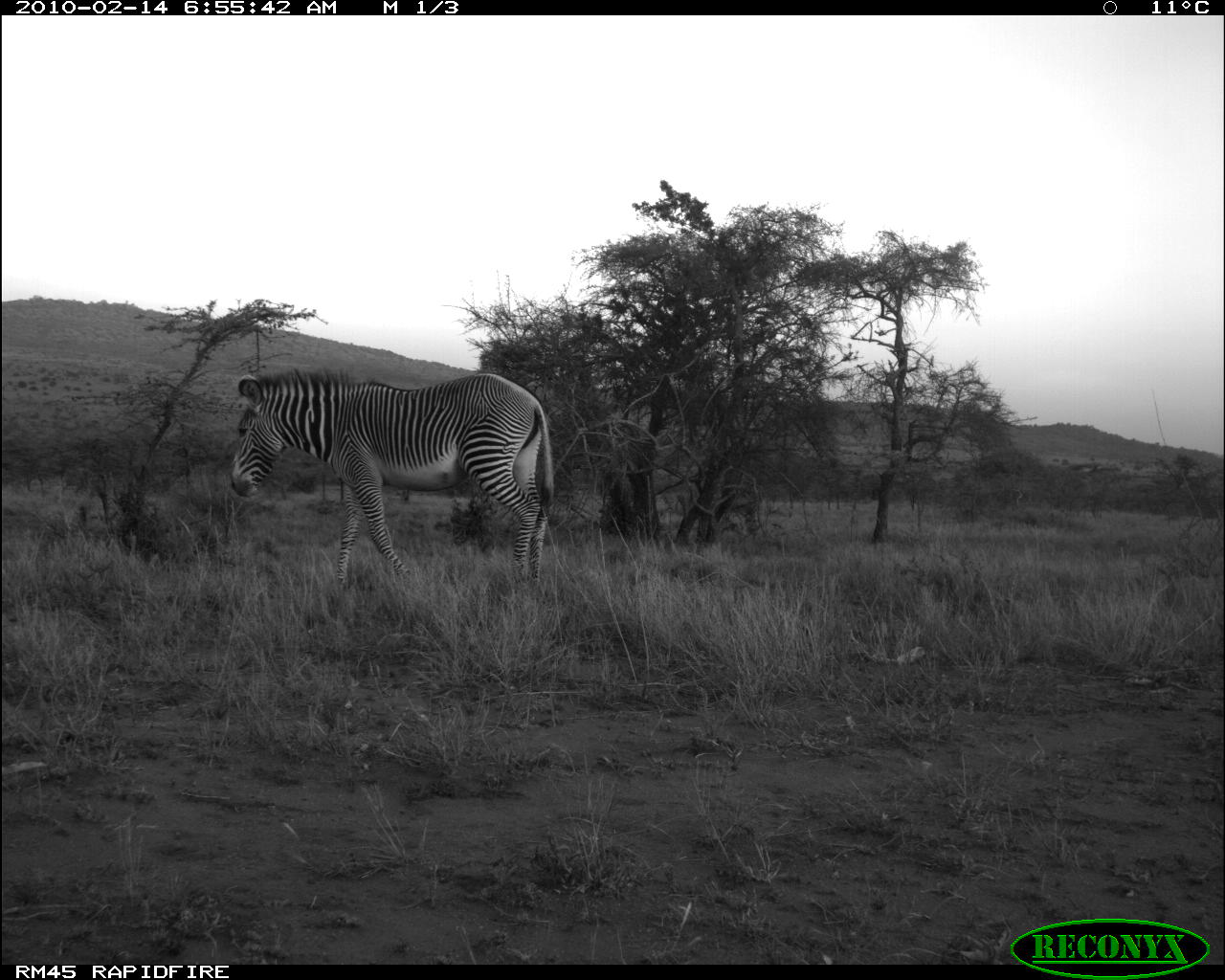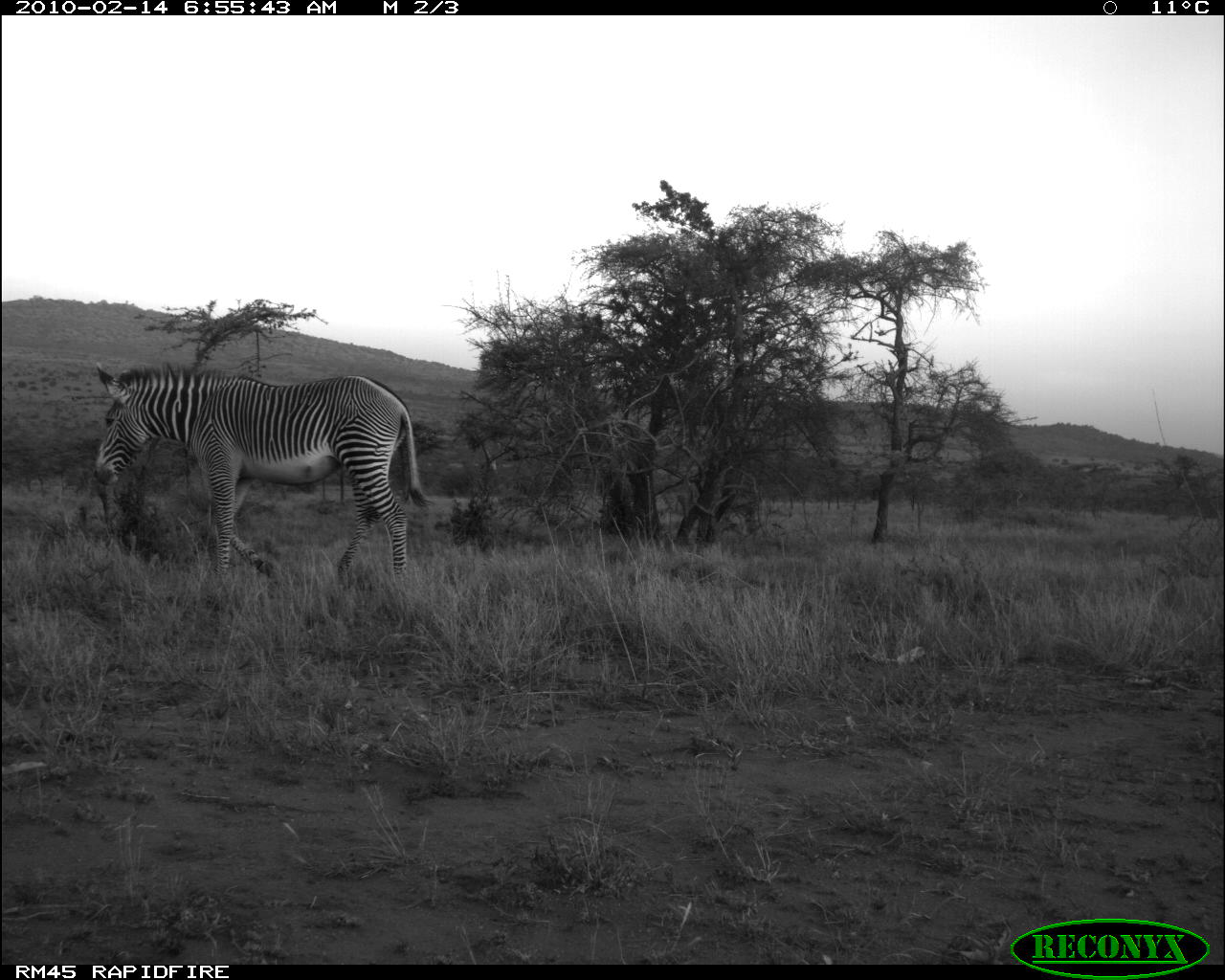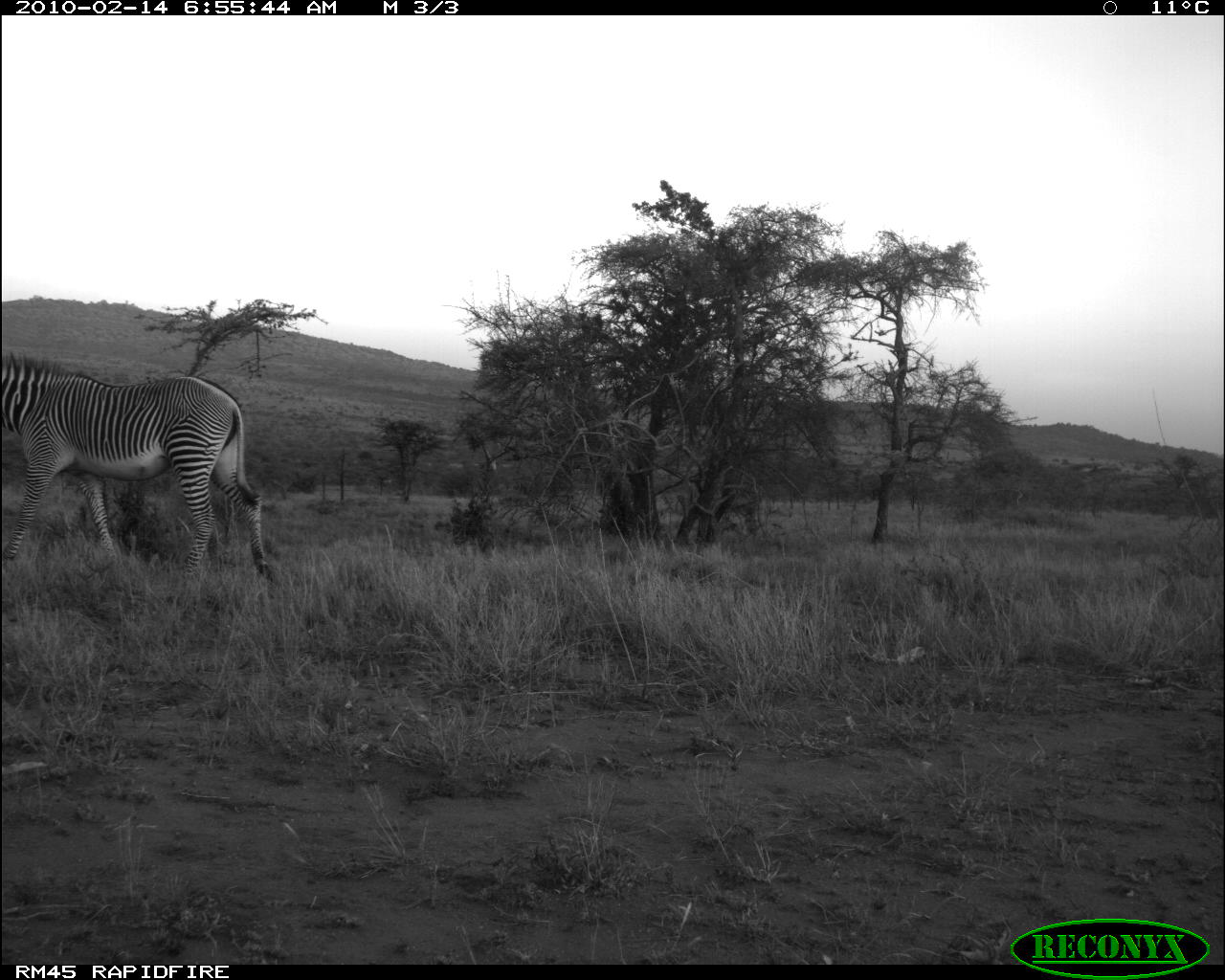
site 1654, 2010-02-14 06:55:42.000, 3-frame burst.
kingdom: Animalia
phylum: Chordata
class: Mammalia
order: Perissodactyla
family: Equidae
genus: Equus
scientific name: Equus grevyi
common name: grévy's zebra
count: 1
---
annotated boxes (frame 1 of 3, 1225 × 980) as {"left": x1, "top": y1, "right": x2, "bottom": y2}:
equus grevyi: {"left": 226, "top": 369, "right": 555, "bottom": 581}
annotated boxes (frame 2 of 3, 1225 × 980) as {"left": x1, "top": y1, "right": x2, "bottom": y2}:
equus grevyi: {"left": 93, "top": 361, "right": 436, "bottom": 580}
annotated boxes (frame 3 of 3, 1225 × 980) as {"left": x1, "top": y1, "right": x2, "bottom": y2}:
equus grevyi: {"left": 0, "top": 348, "right": 275, "bottom": 580}